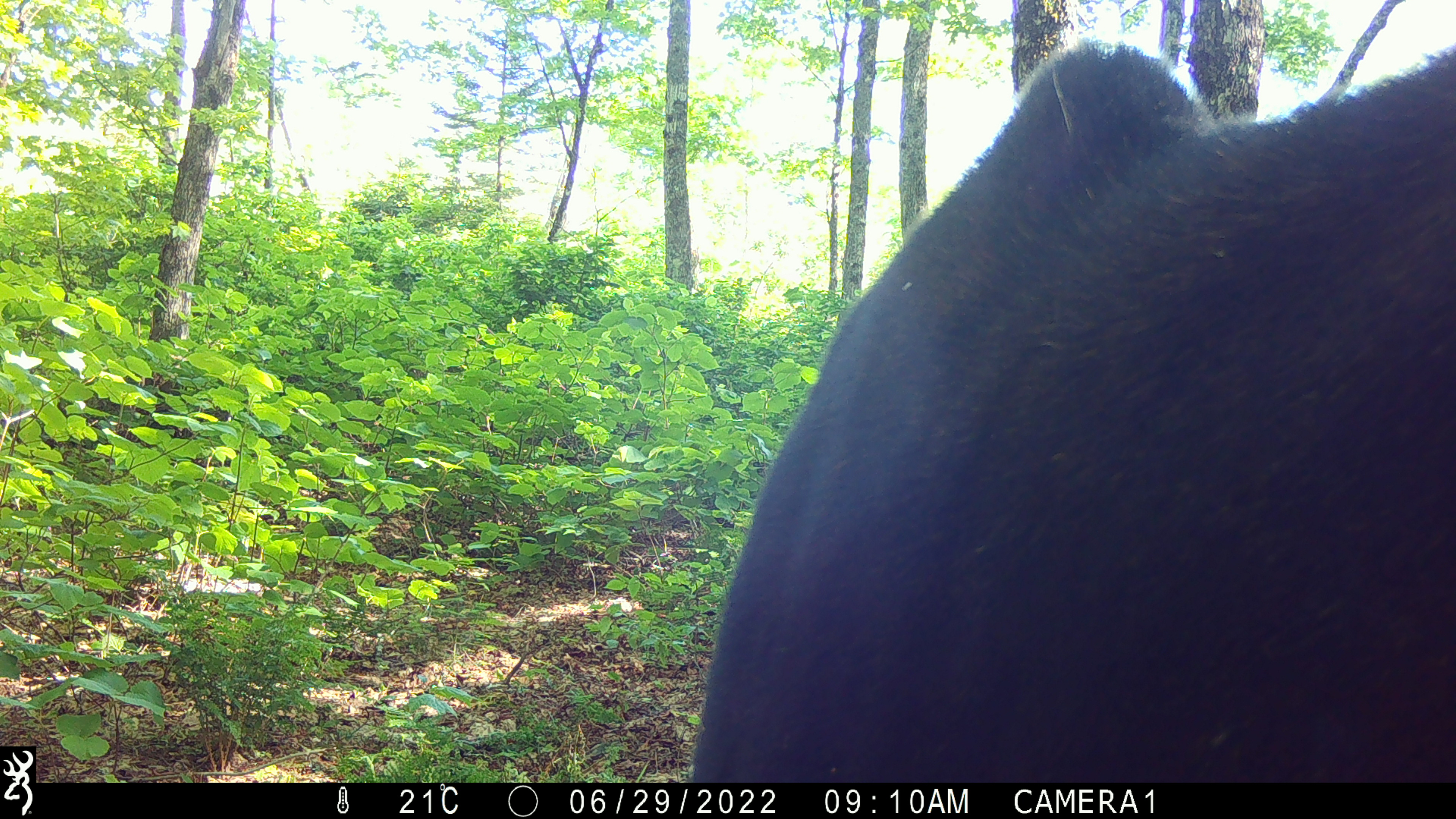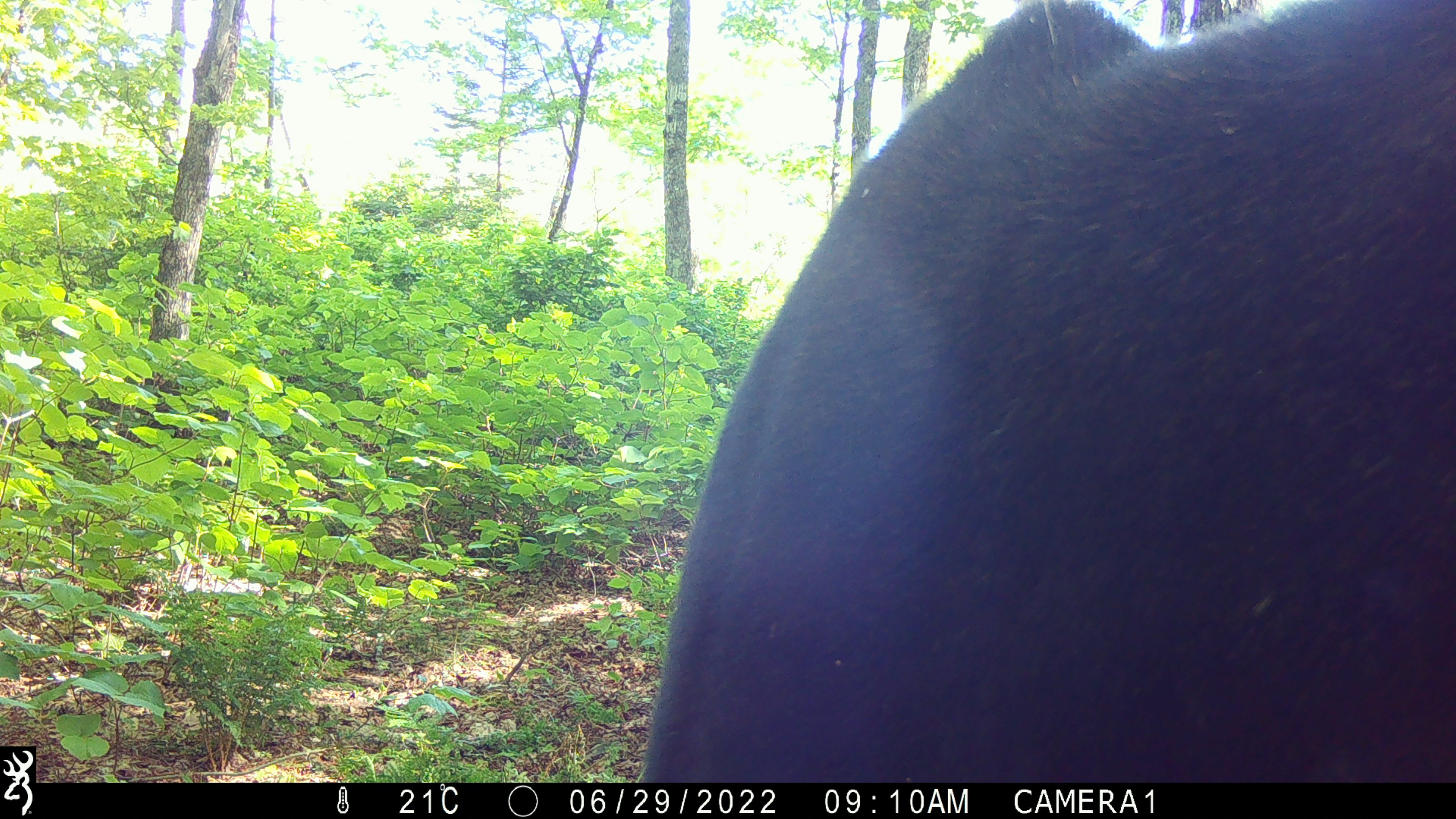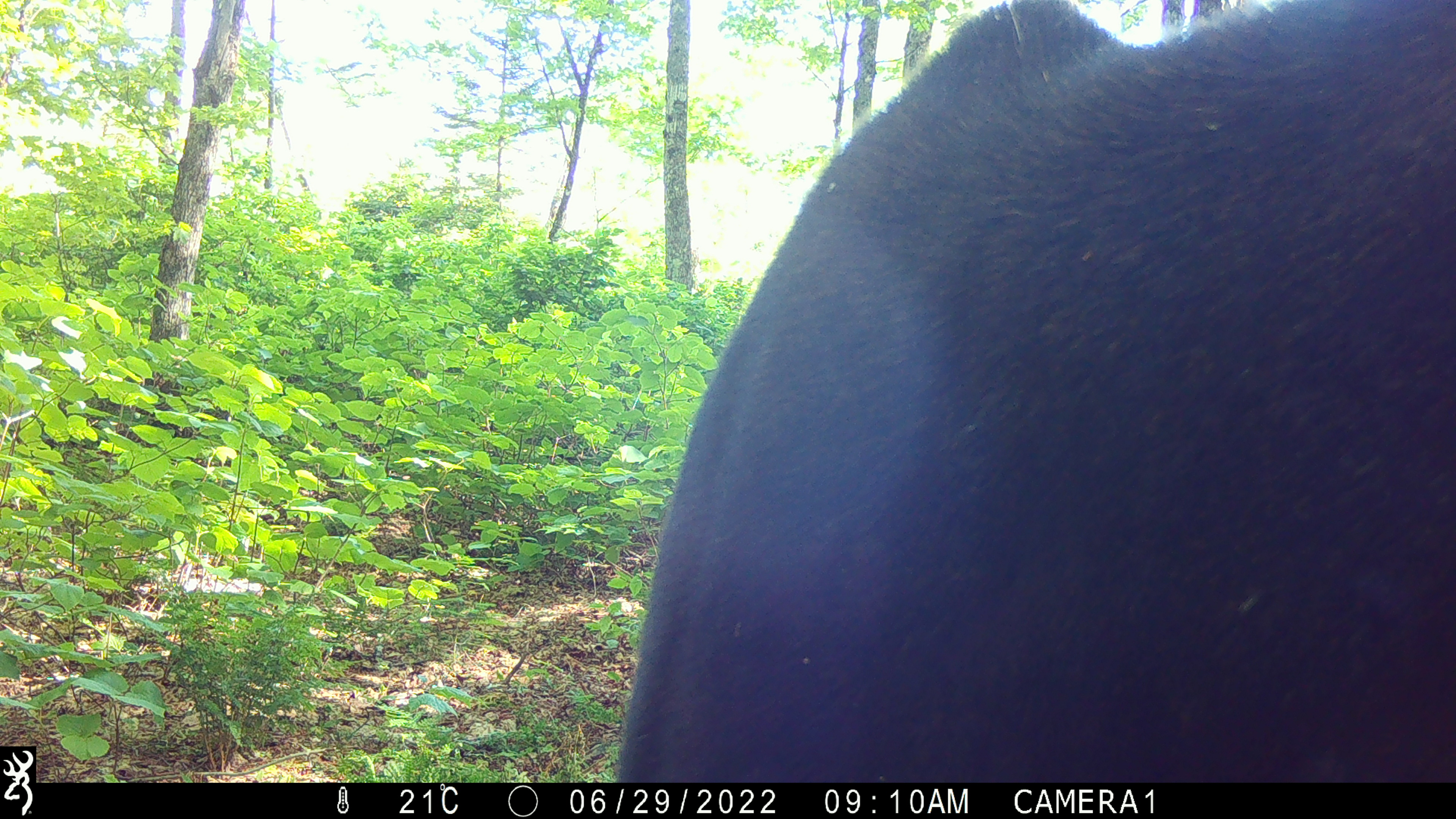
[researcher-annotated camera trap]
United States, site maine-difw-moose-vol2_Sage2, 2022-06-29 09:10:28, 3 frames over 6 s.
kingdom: Animalia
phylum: Chordata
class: Mammalia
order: Artiodactyla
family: Cervidae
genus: Alces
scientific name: Alces alces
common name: moose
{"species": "moose (Alces alces)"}